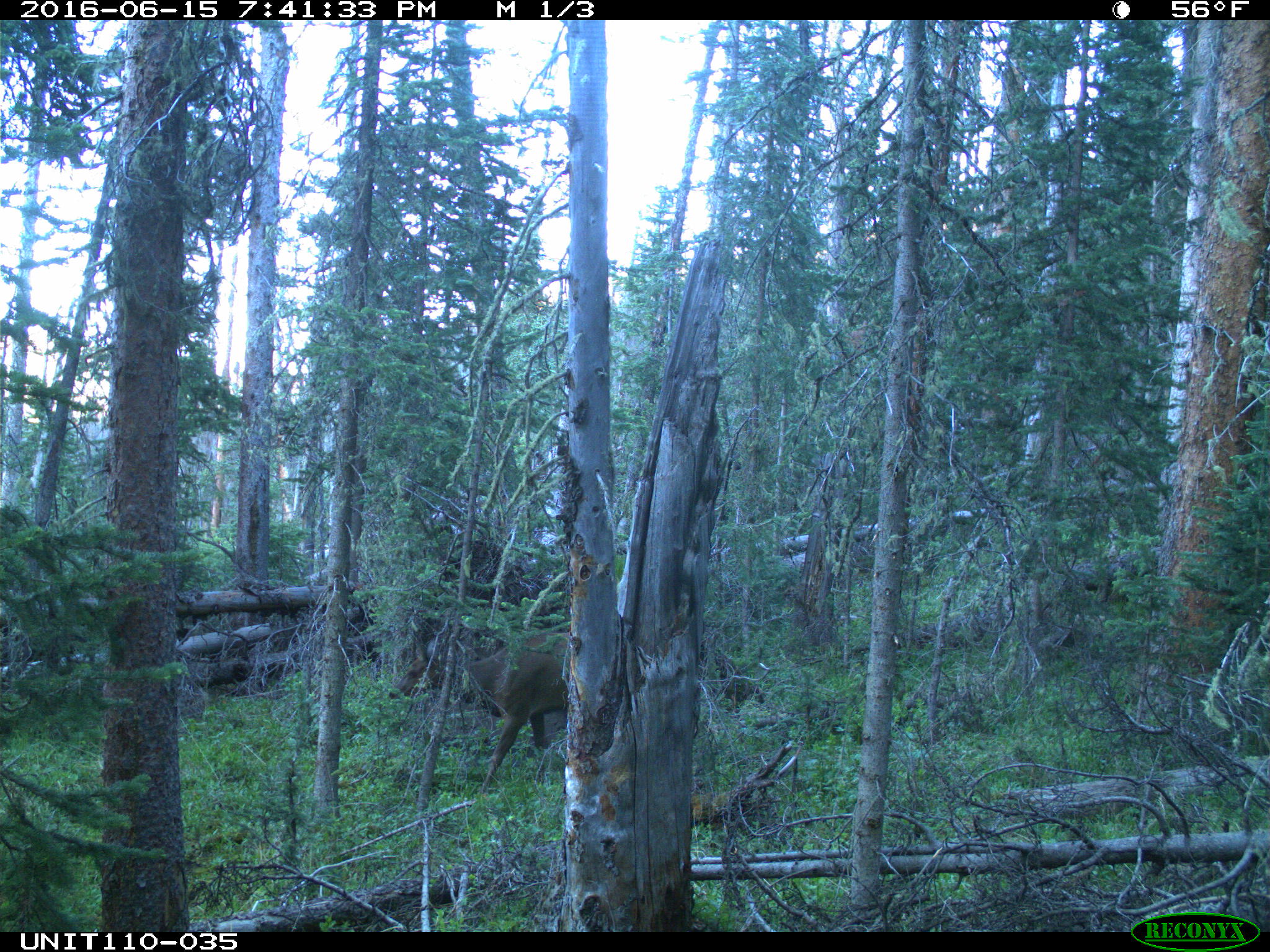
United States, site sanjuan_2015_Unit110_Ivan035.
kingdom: Animalia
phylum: Chordata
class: Mammalia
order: Artiodactyla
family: Cervidae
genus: Cervus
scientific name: Cervus elaphus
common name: red deer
Cervus elaphus (red deer).